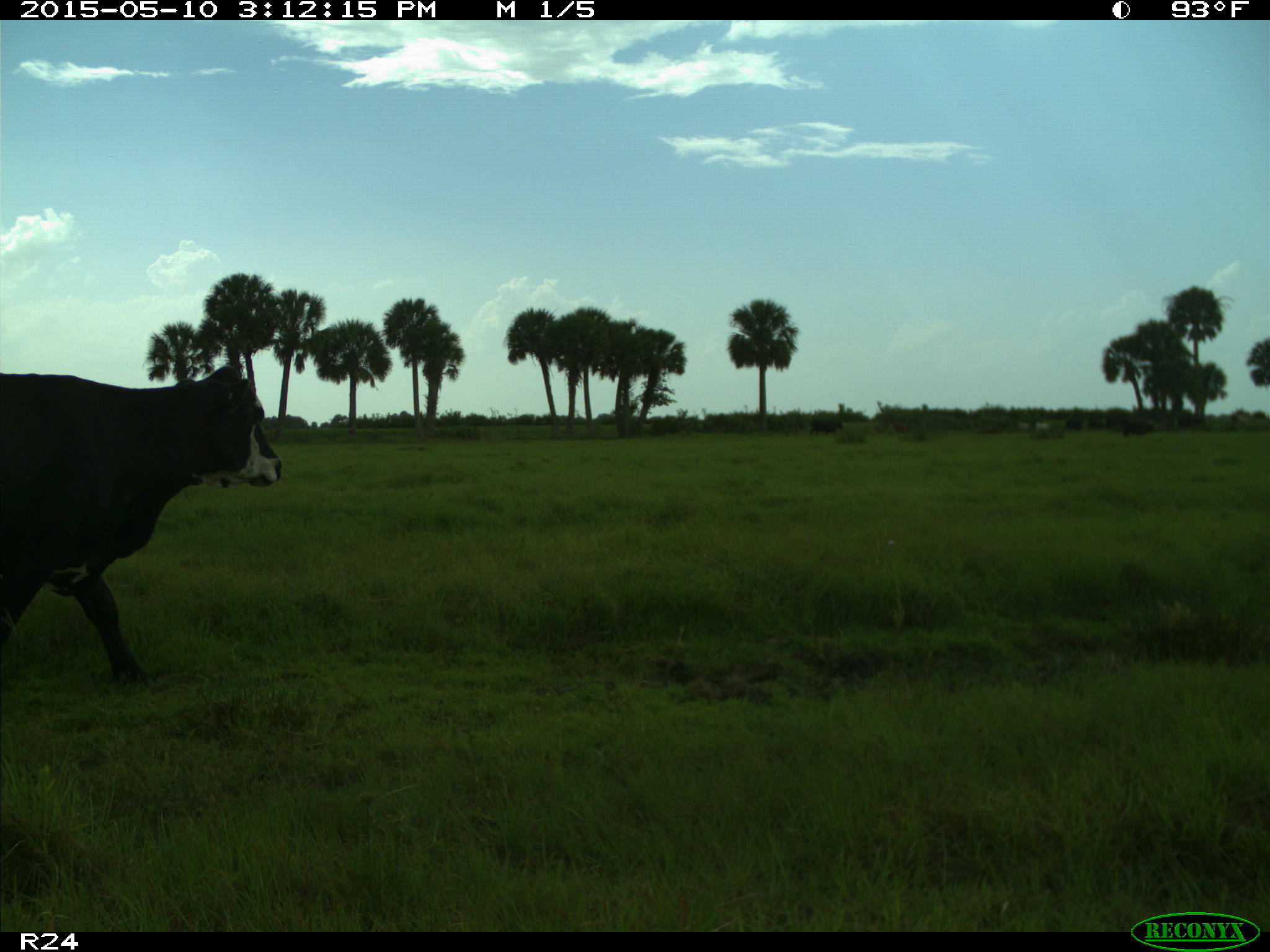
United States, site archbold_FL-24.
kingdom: Animalia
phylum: Chordata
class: Mammalia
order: Artiodactyla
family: Bovidae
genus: Bos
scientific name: Bos taurus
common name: domestic cow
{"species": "Bos taurus (domestic cow)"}